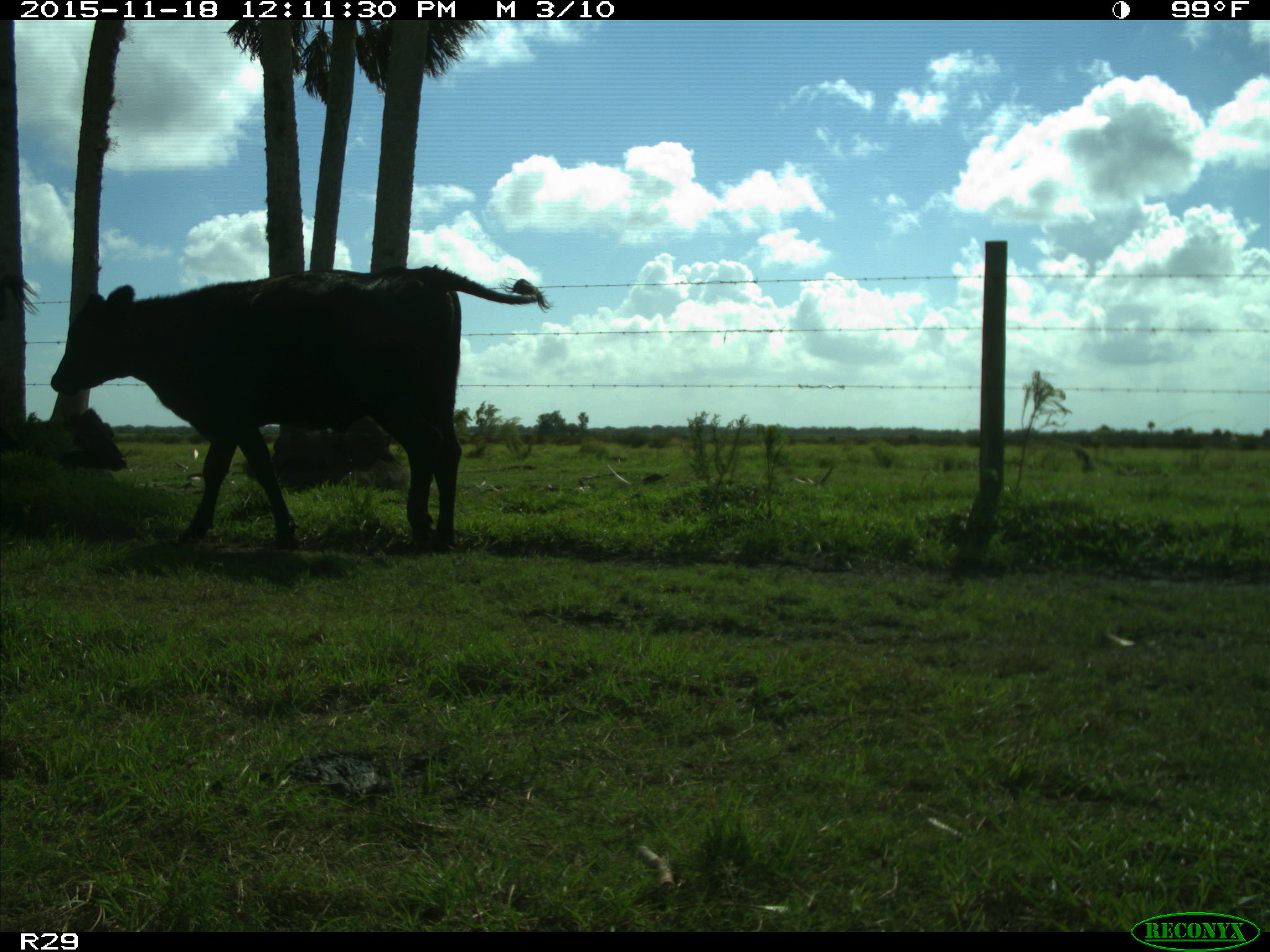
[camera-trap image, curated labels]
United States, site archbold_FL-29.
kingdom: Animalia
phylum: Chordata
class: Mammalia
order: Artiodactyla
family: Bovidae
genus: Bos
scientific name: Bos taurus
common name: domestic cow